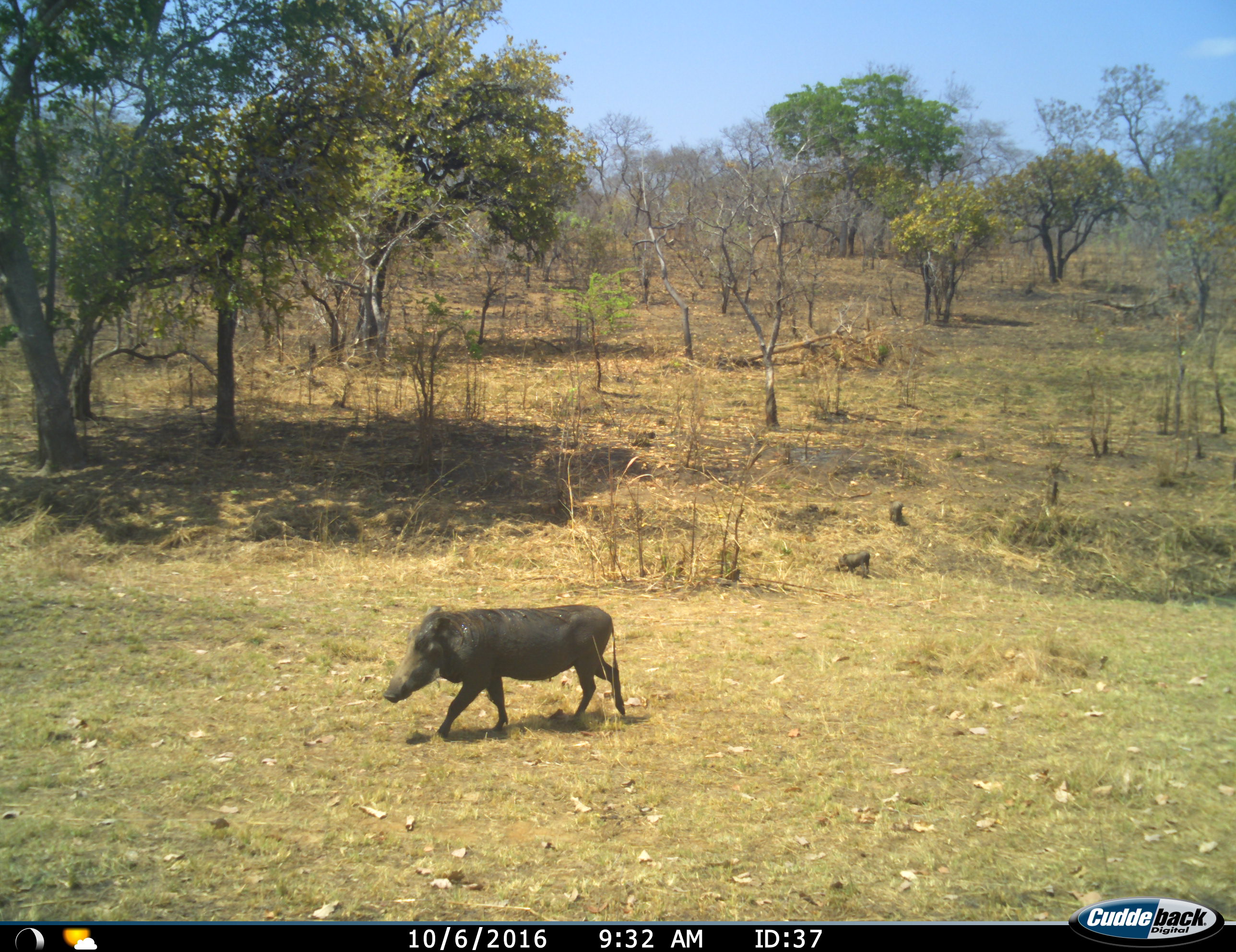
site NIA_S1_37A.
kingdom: Animalia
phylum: Chordata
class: Mammalia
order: Artiodactyla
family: Suidae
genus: Phacochoerus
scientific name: Phacochoerus africanus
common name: warthog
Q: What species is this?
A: Warthog (Phacochoerus africanus).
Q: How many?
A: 1.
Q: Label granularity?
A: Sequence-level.